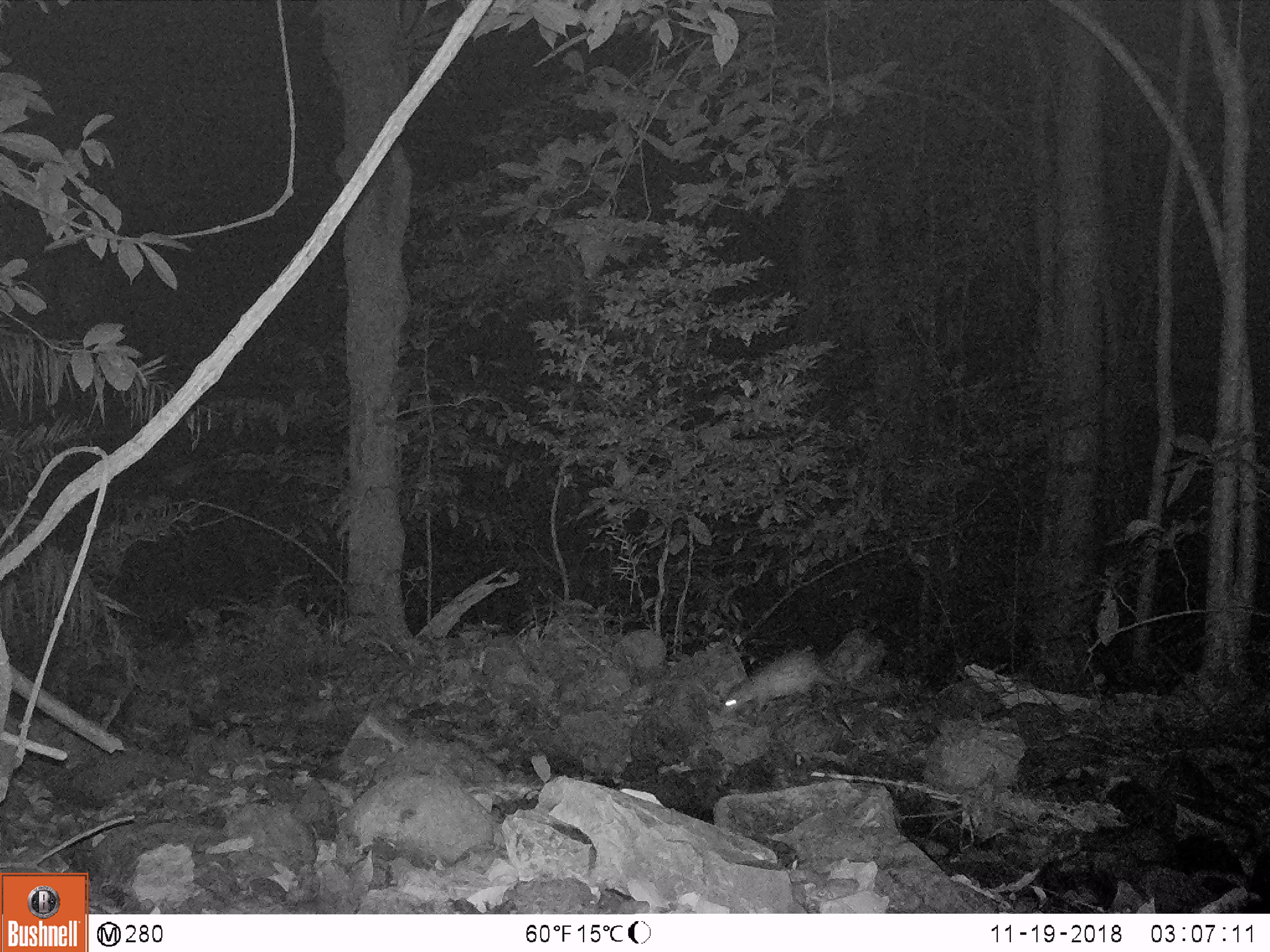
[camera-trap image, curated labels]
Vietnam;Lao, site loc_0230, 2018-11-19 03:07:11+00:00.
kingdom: Animalia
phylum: Chordata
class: Mammalia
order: Rodentia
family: Hystricidae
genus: Atherurus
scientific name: Atherurus macrourus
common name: asiatic brush-tailed porcupine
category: asiatic brush tailed porcupine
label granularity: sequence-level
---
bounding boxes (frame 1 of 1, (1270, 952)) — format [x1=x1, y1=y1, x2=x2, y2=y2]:
asiatic brush tailed porcupine: [x1=720, y1=643, x2=838, y2=717]